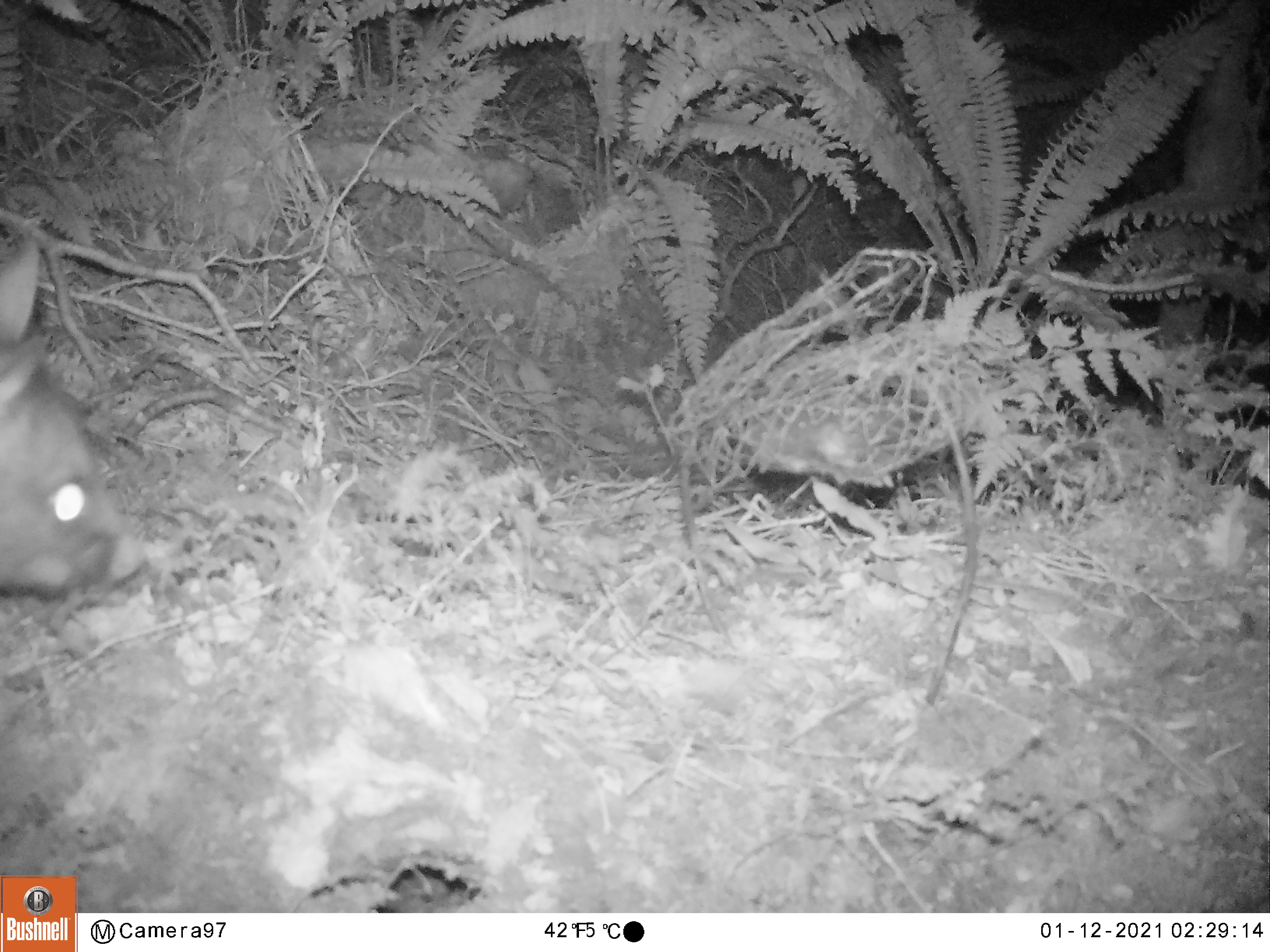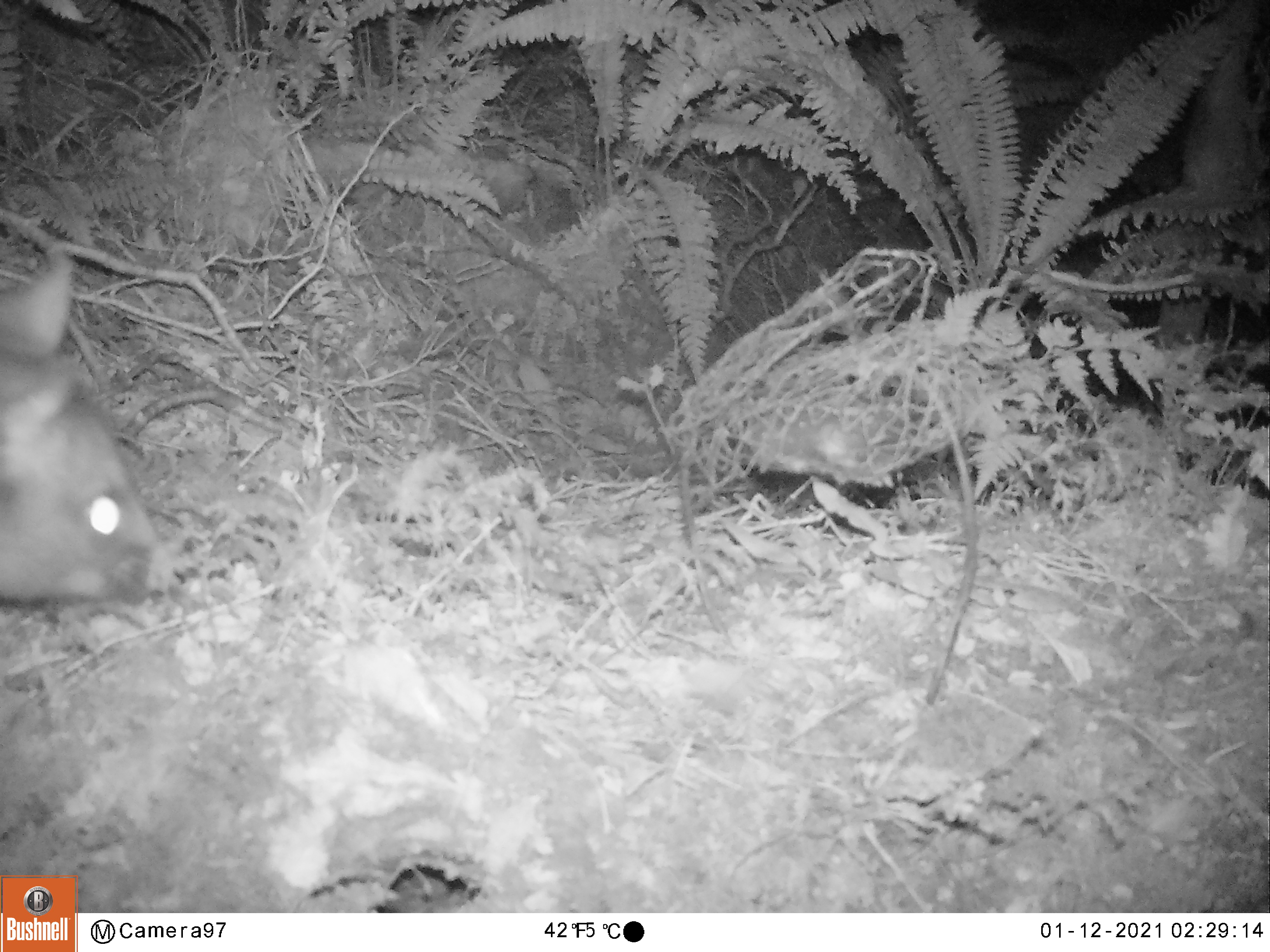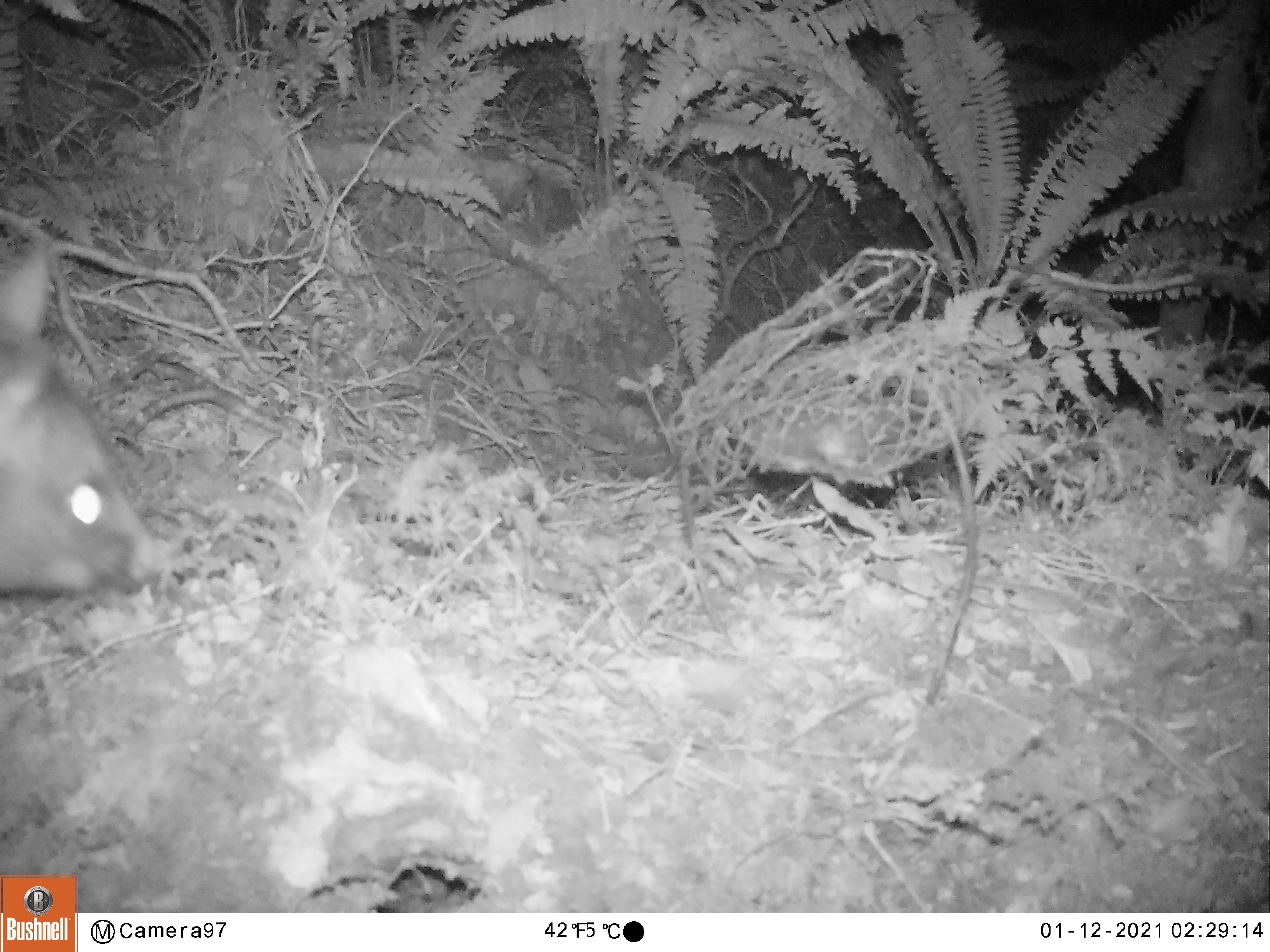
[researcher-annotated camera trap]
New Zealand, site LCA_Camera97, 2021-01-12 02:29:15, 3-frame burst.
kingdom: Animalia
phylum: Chordata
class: Mammalia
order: Diprotodontia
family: Phalangeridae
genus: Trichosurus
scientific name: Trichosurus vulpecula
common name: common brushtail possum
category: possum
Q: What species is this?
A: Possum (common brushtail possum) (Trichosurus vulpecula).